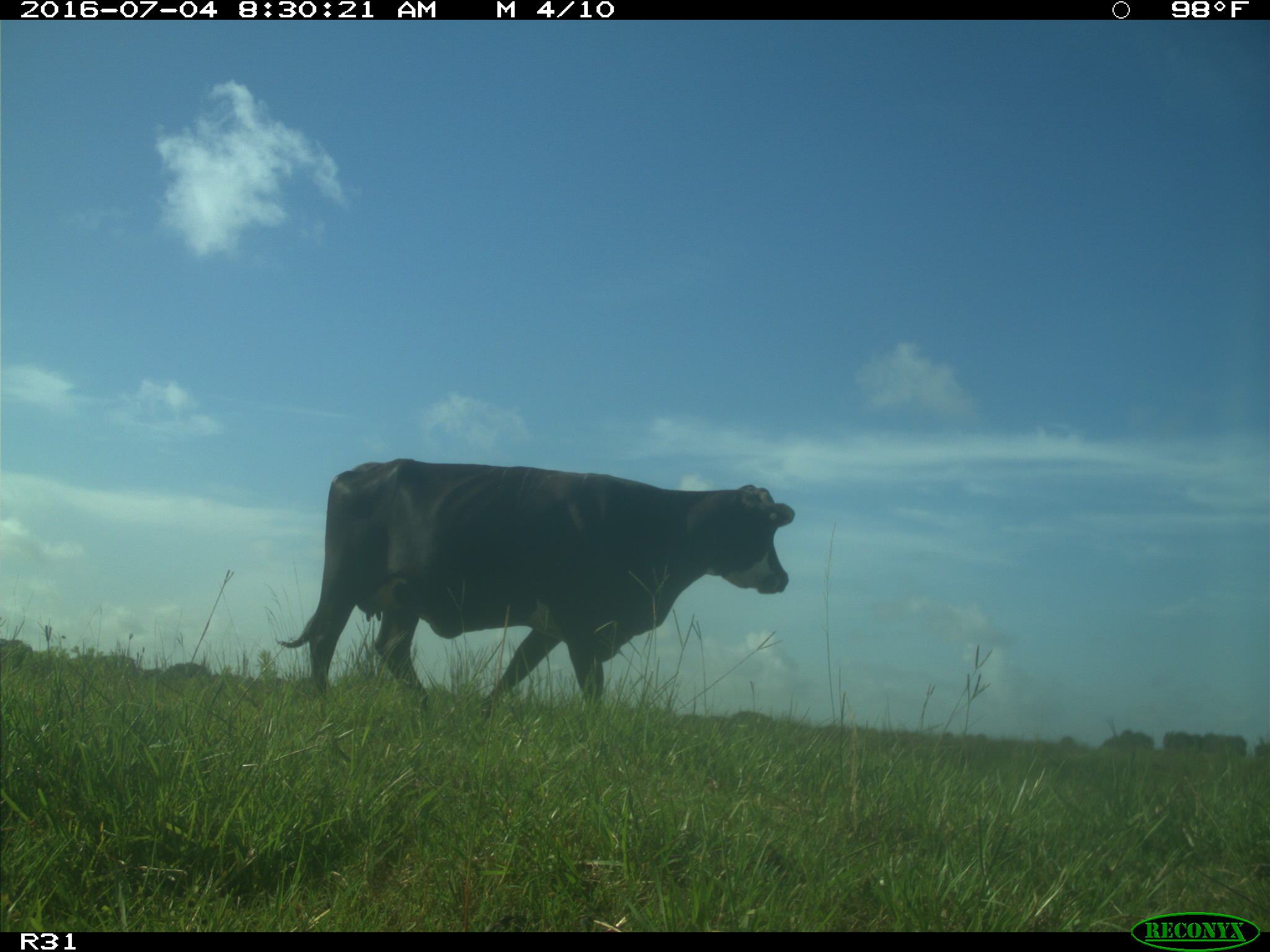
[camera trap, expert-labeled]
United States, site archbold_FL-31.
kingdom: Animalia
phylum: Chordata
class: Mammalia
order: Artiodactyla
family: Bovidae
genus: Bos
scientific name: Bos taurus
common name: domestic cow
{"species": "Bos taurus (domestic cow)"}